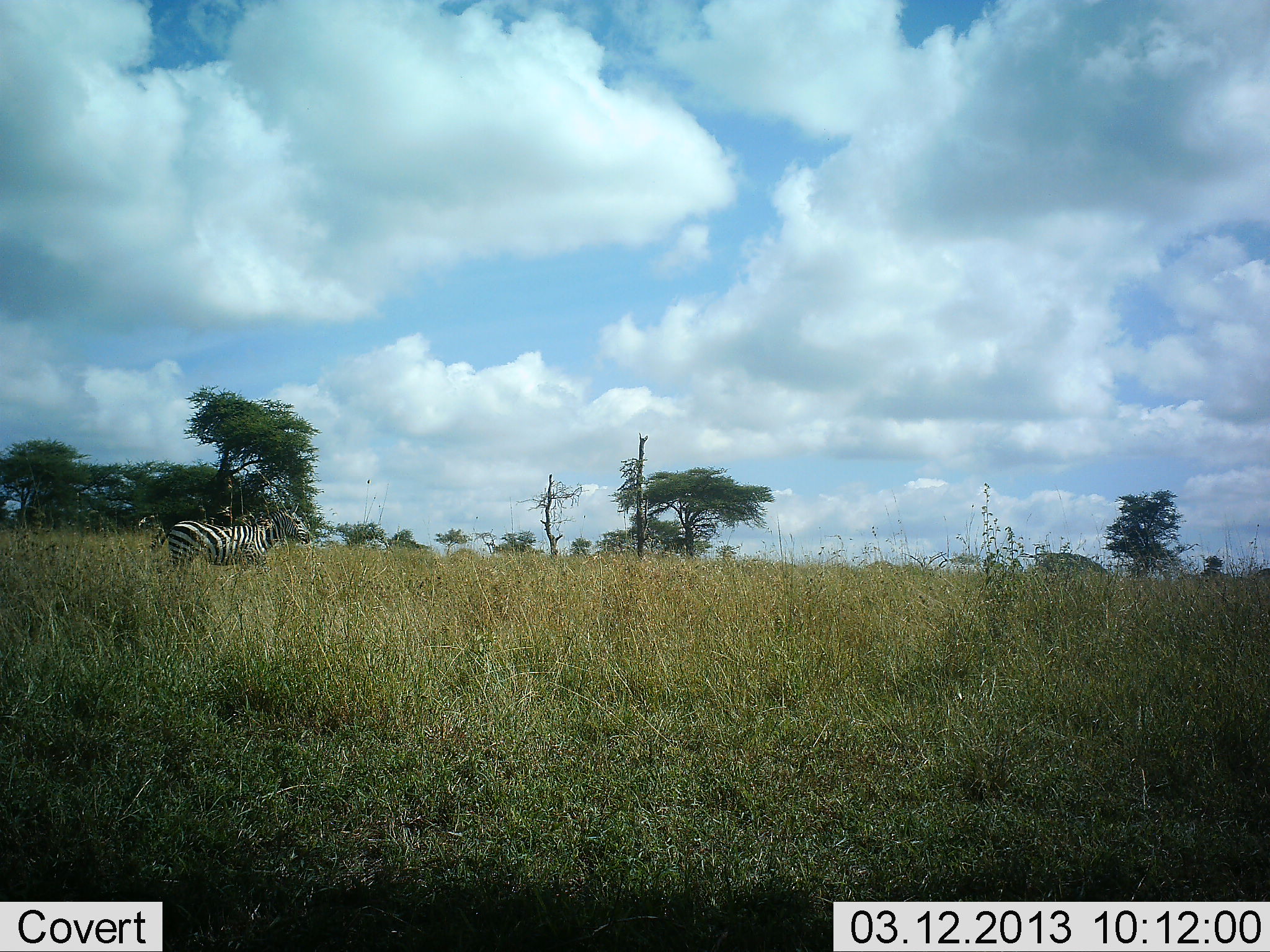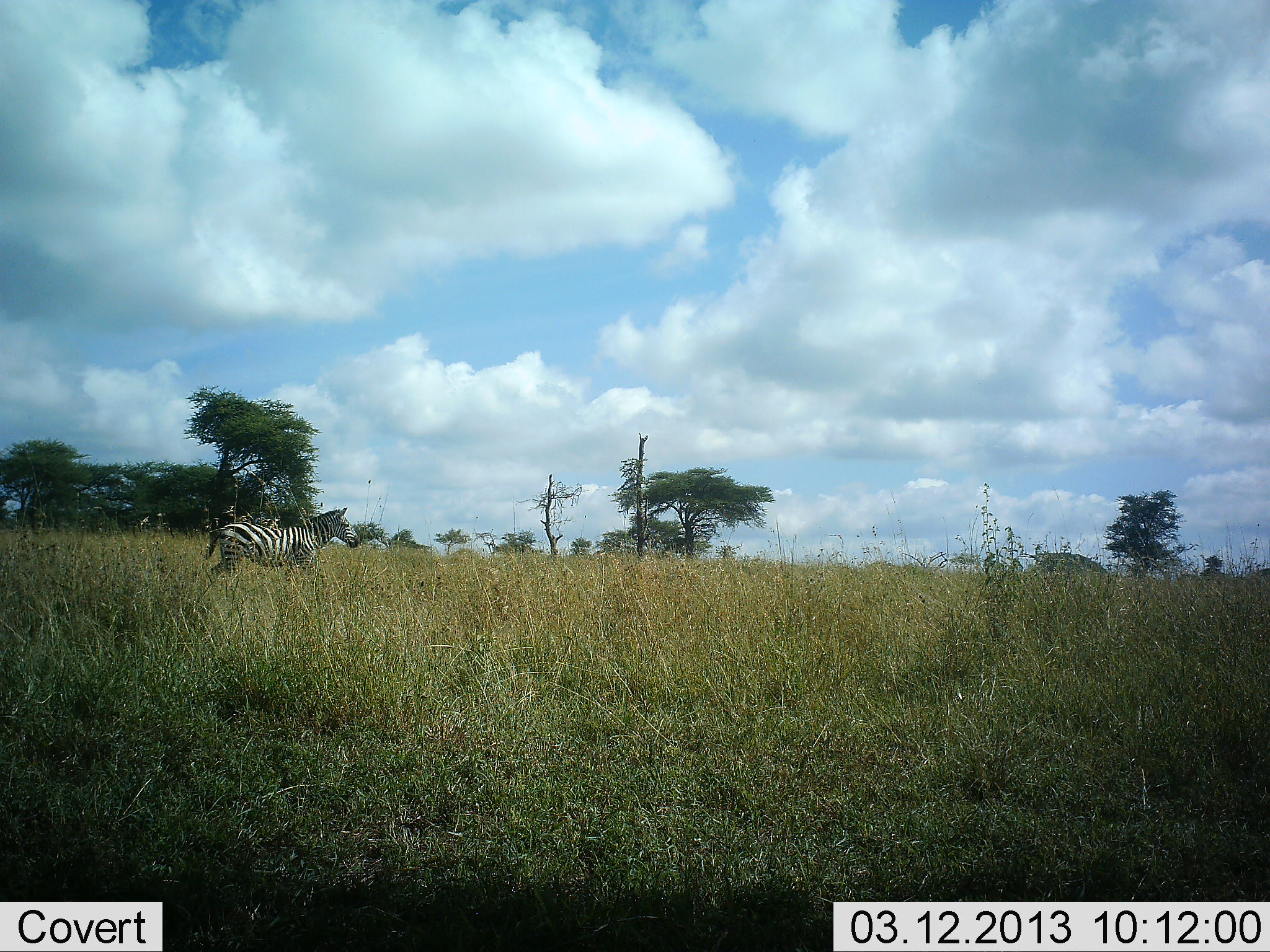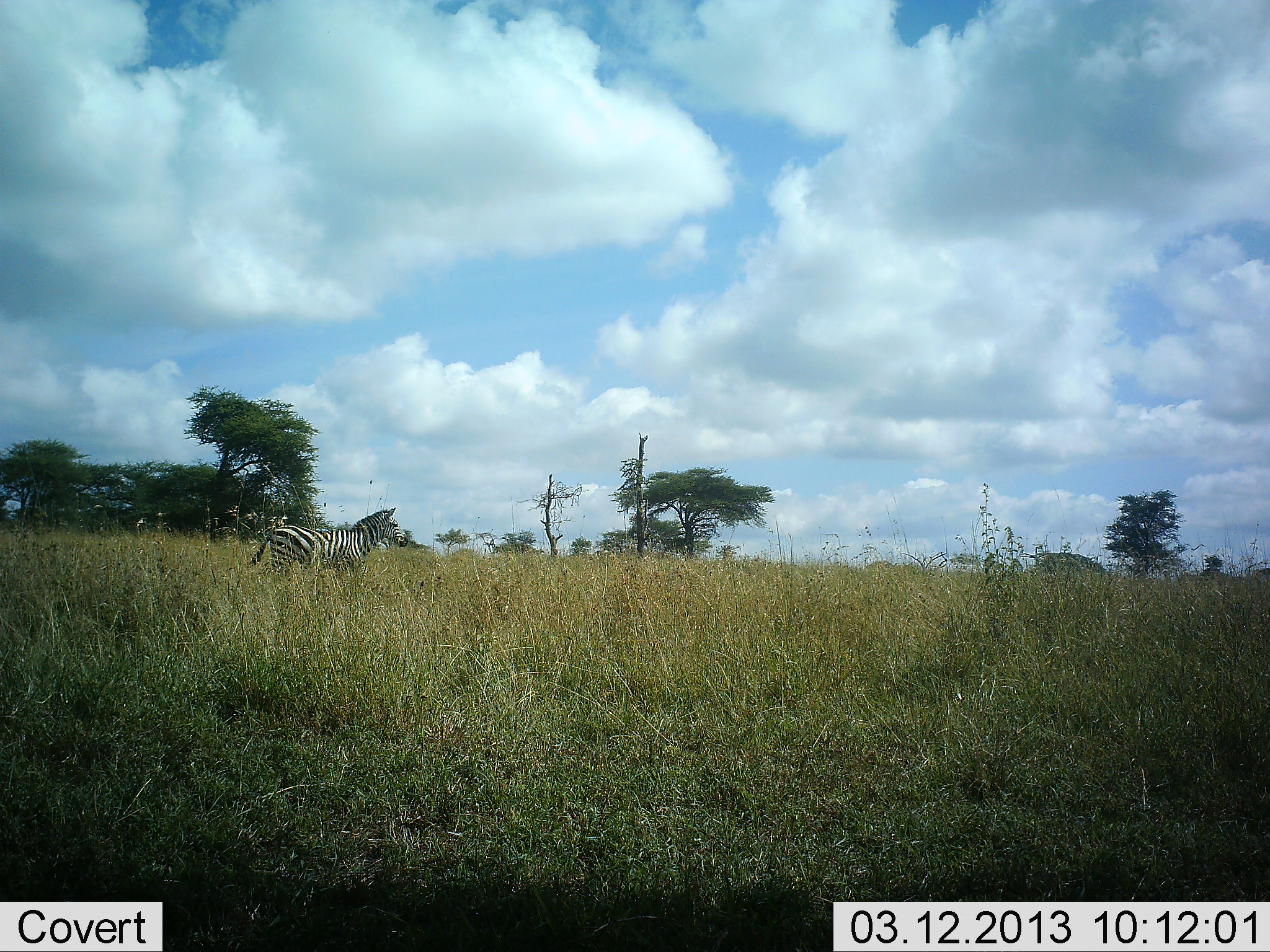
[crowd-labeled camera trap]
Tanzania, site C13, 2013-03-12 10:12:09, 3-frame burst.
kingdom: Animalia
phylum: Chordata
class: Mammalia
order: Perissodactyla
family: Equidae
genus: Equus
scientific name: Equus quagga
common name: plains zebra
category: zebra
Zebra (plains zebra) (Equus quagga), count 1. Behavior (volunteer vote fractions): standing 7%, resting 0%, moving 93%, interacting 0%. Young present (vote fraction): 0%. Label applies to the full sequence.